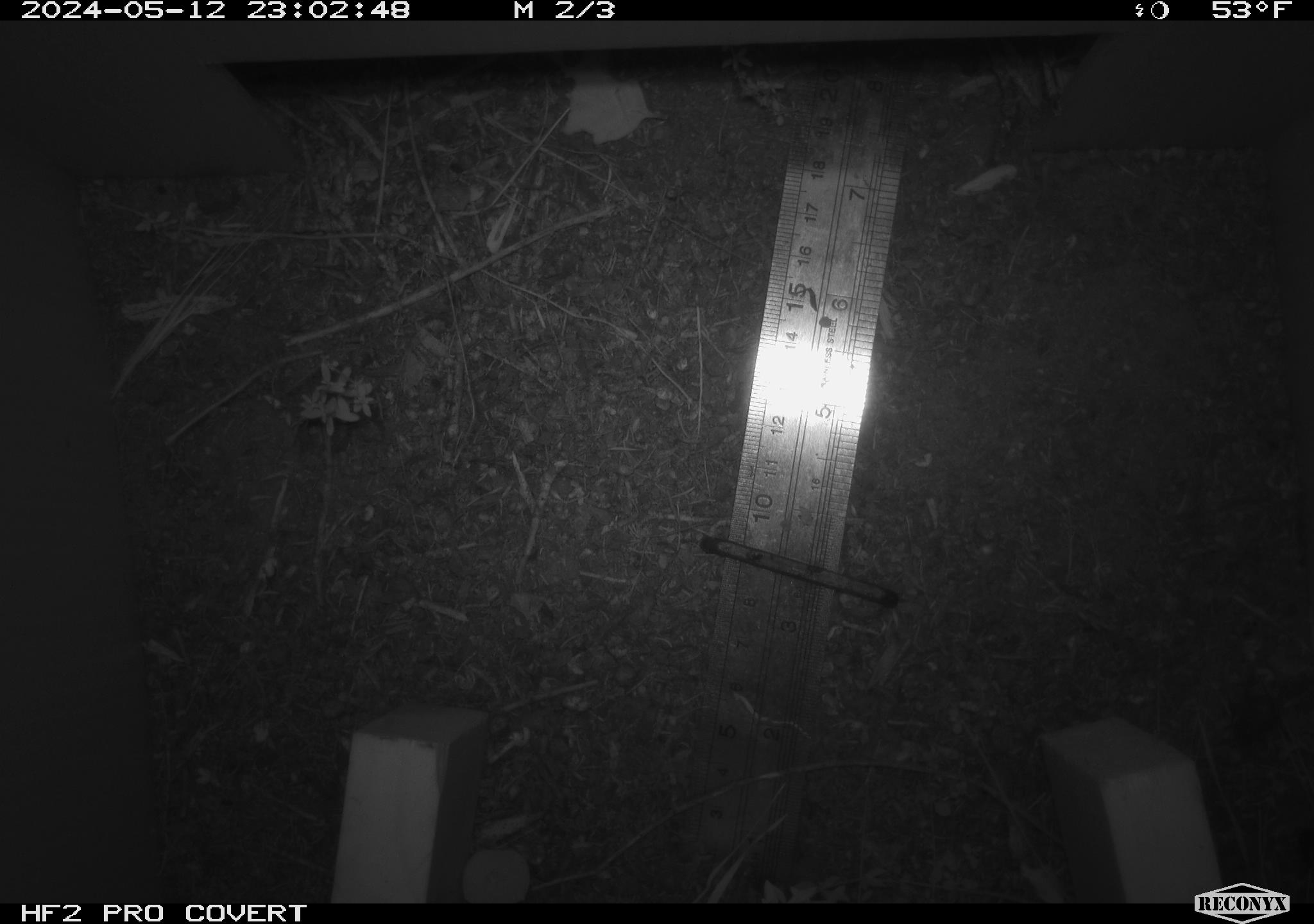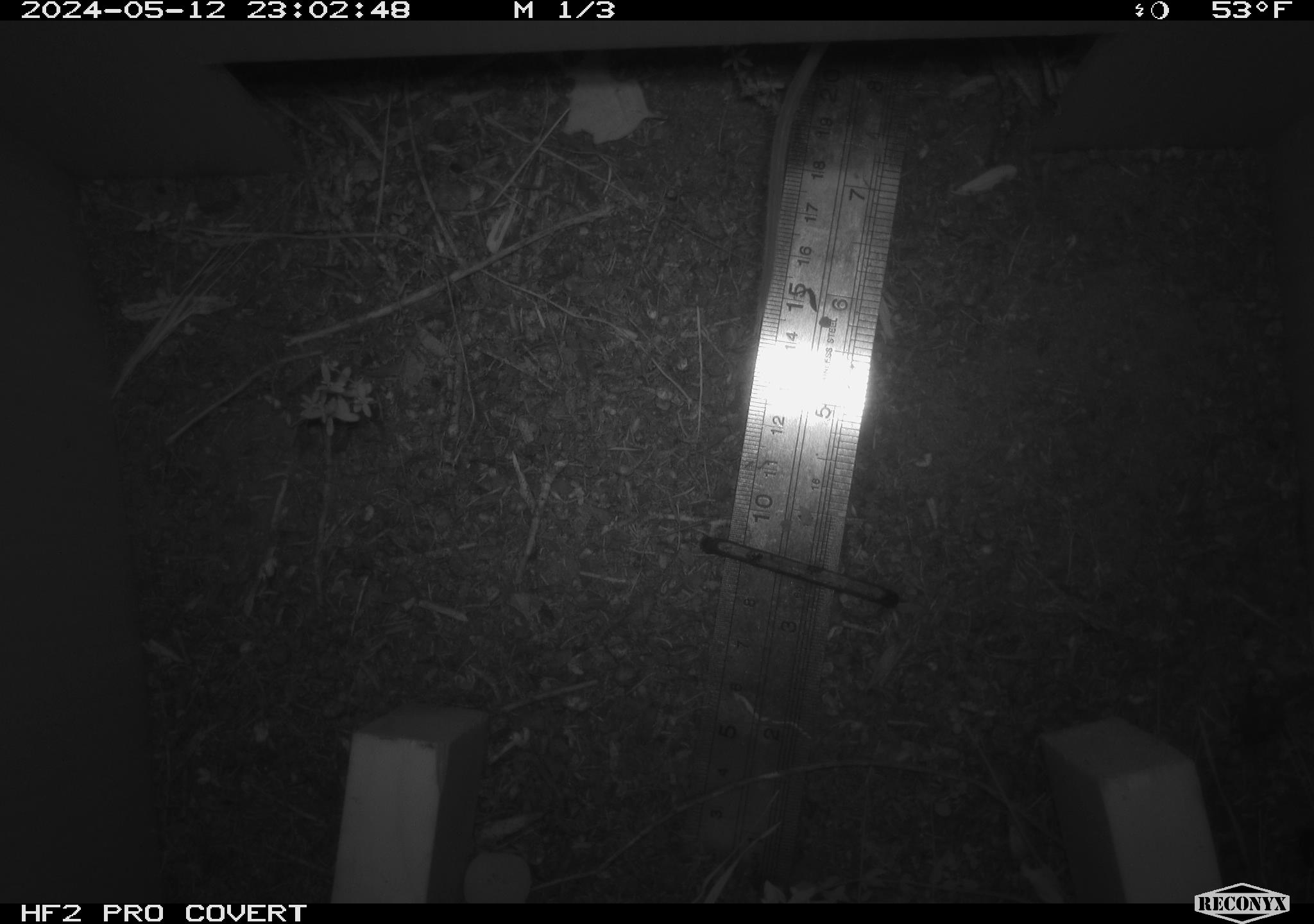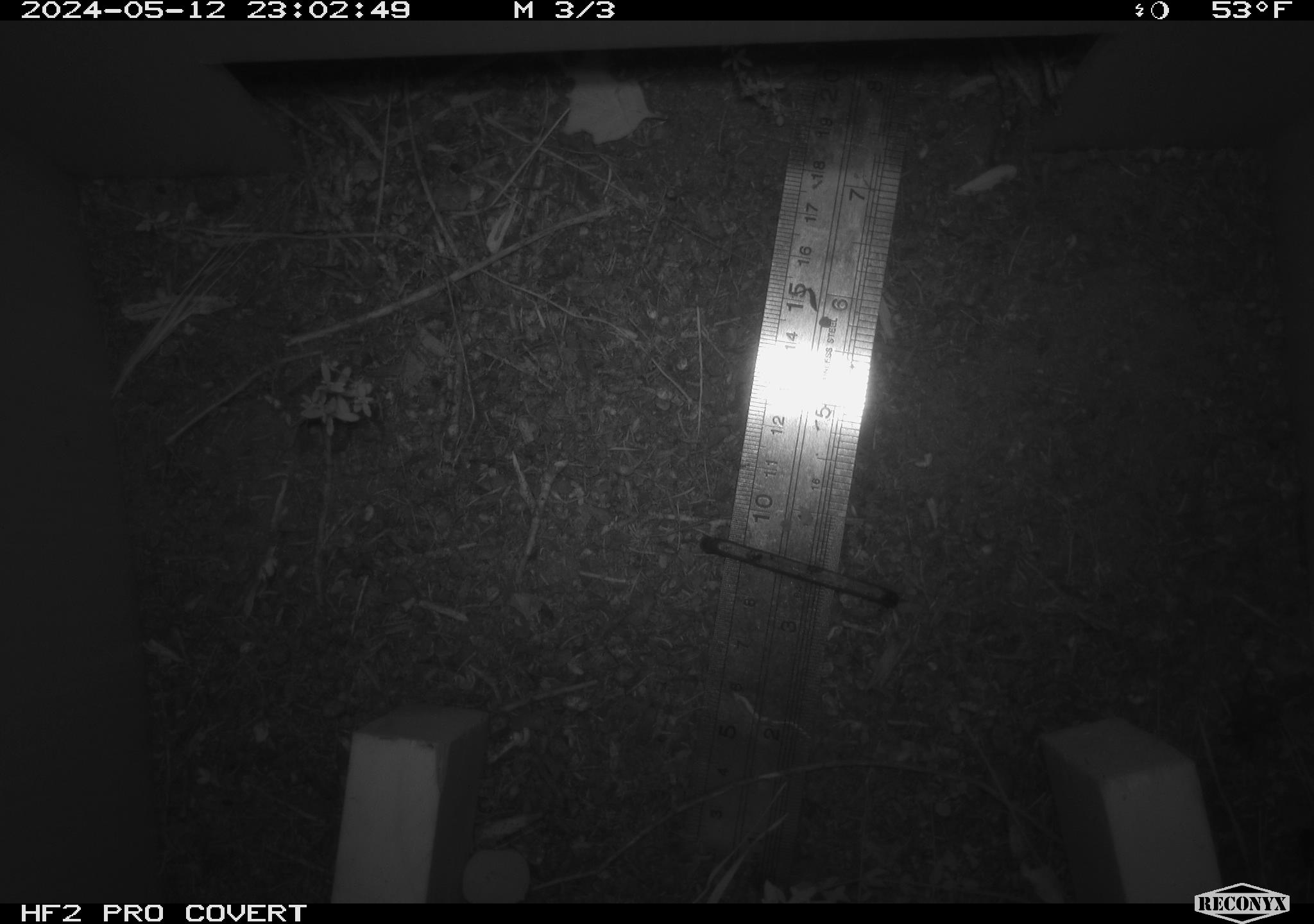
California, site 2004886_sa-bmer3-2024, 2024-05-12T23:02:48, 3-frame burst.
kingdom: Animalia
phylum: Chordata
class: Mammalia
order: Rodentia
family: Heteromyidae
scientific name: Heteromyidae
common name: kangaroo rats and pocket mice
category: heteromyidae family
Heteromyidae family (kangaroo rats and pocket mice) (Heteromyidae).